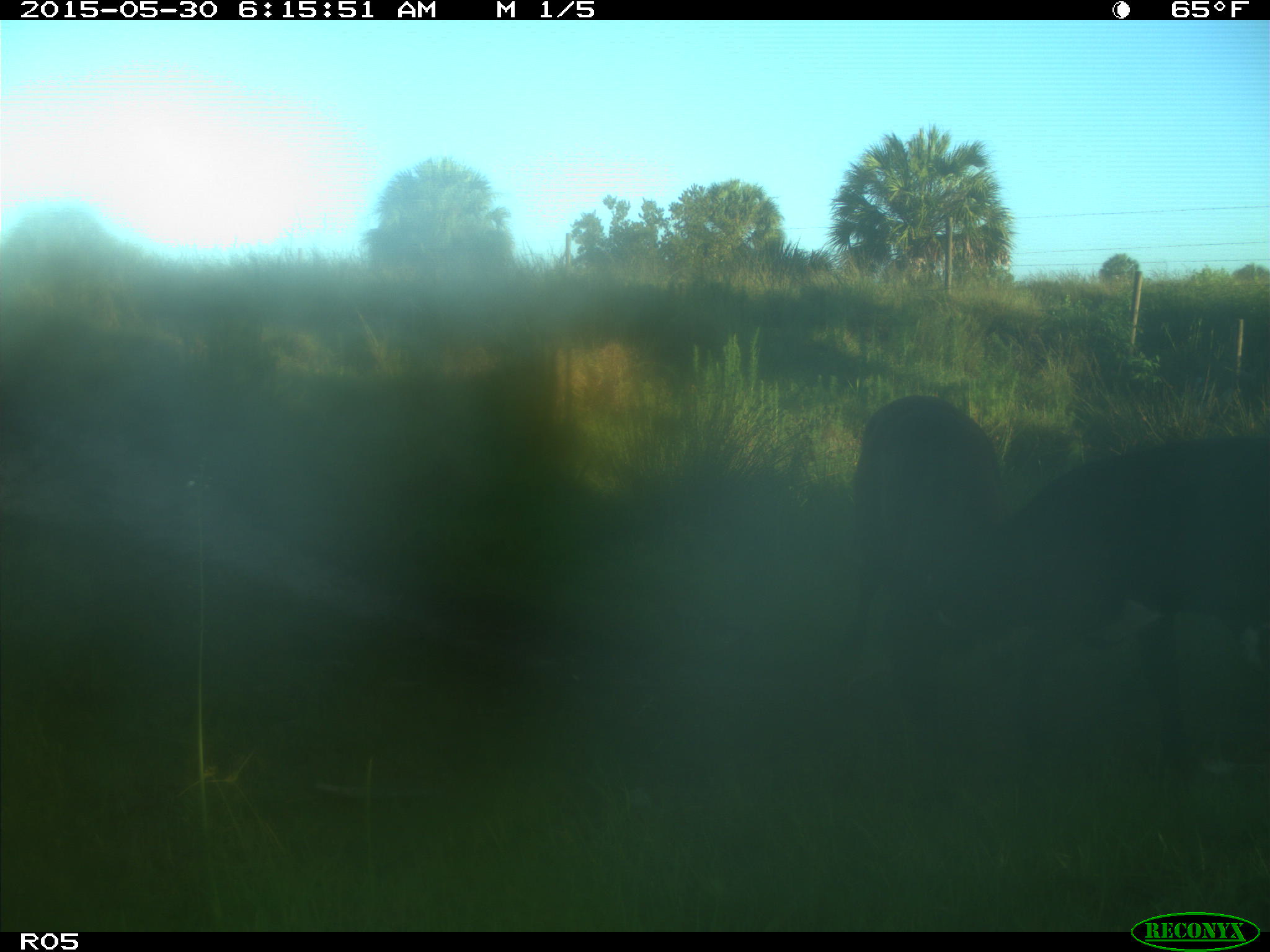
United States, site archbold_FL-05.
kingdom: Animalia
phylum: Chordata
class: Mammalia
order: Artiodactyla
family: Bovidae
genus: Bos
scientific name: Bos taurus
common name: domestic cow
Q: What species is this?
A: Bos taurus (domestic cow).